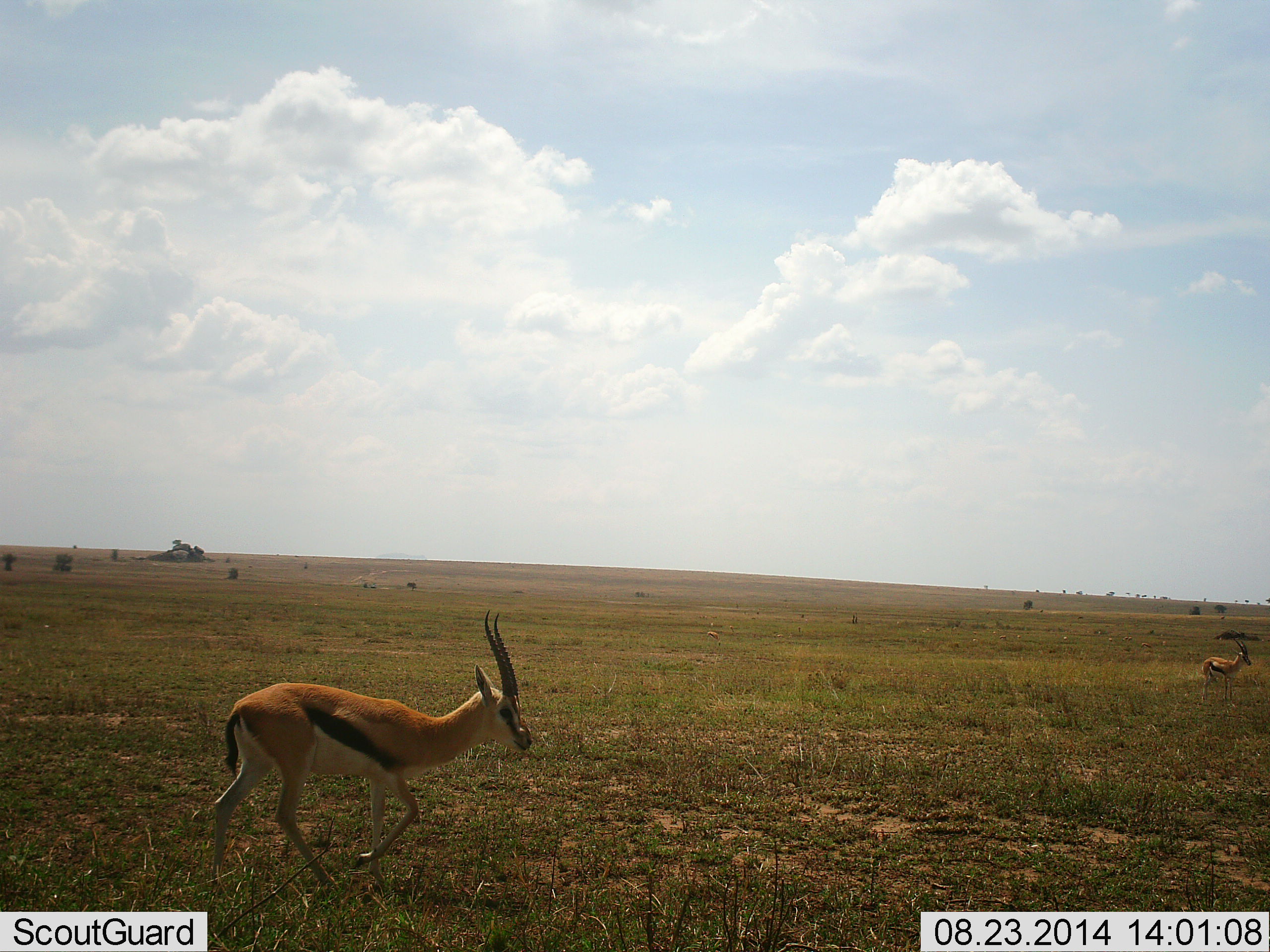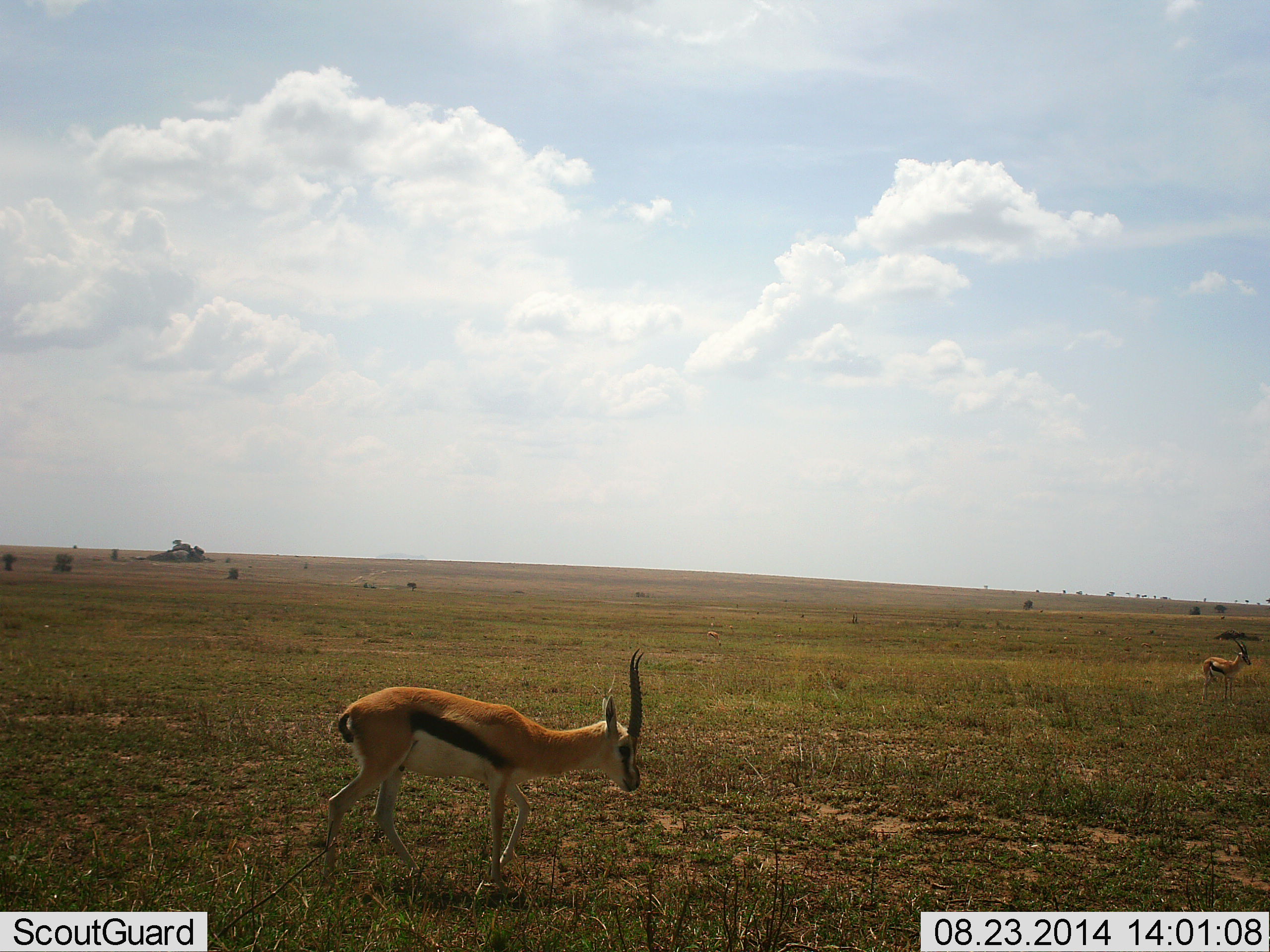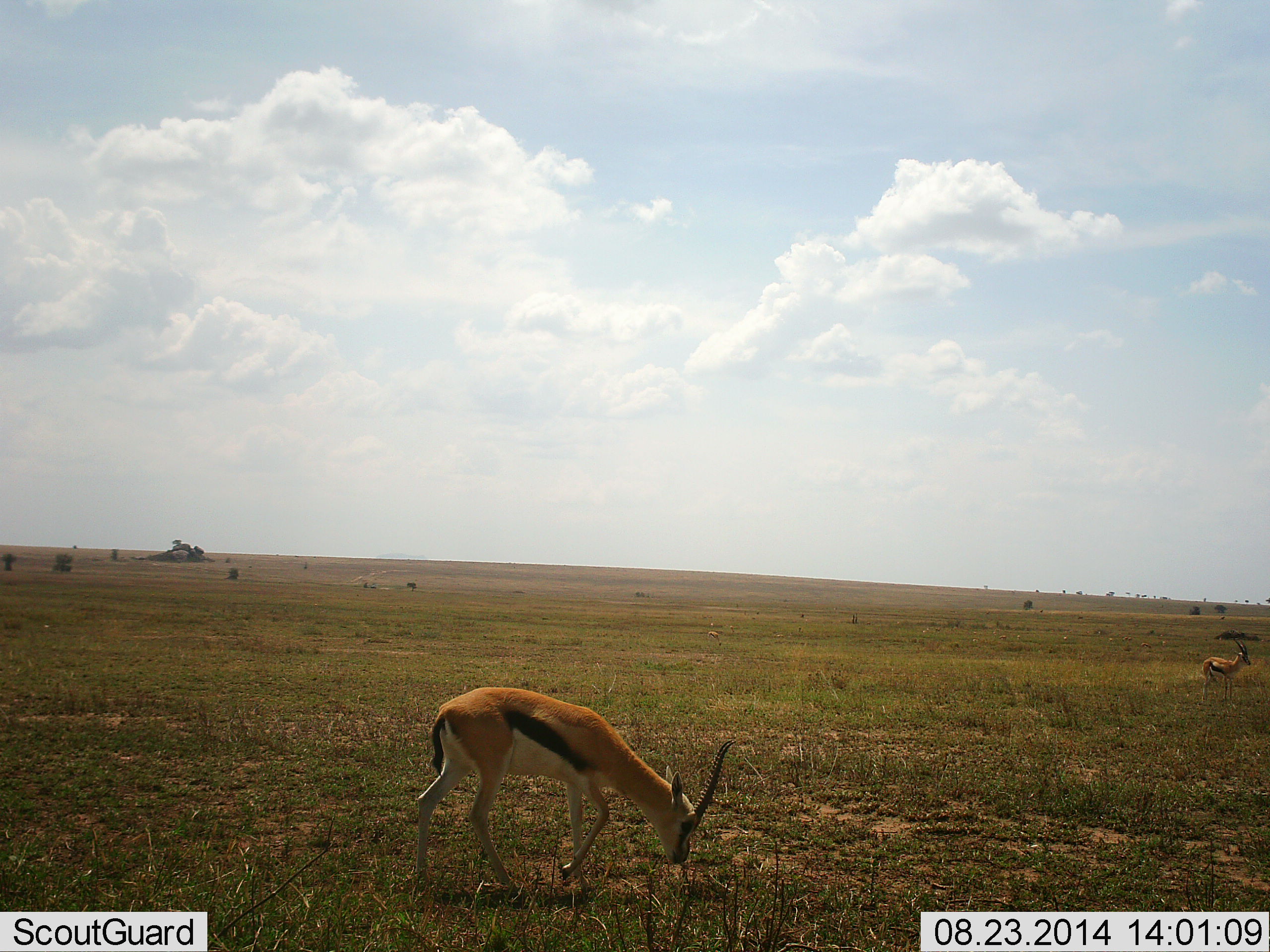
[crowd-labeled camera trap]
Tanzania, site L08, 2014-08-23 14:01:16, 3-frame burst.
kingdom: Animalia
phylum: Chordata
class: Mammalia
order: Artiodactyla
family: Bovidae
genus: Eudorcas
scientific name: Eudorcas thomsonii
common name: thomson's gazelle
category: gazellethomsons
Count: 2.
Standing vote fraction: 80%.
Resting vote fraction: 0%.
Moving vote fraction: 70%.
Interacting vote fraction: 0%.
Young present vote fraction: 0%.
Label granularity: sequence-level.